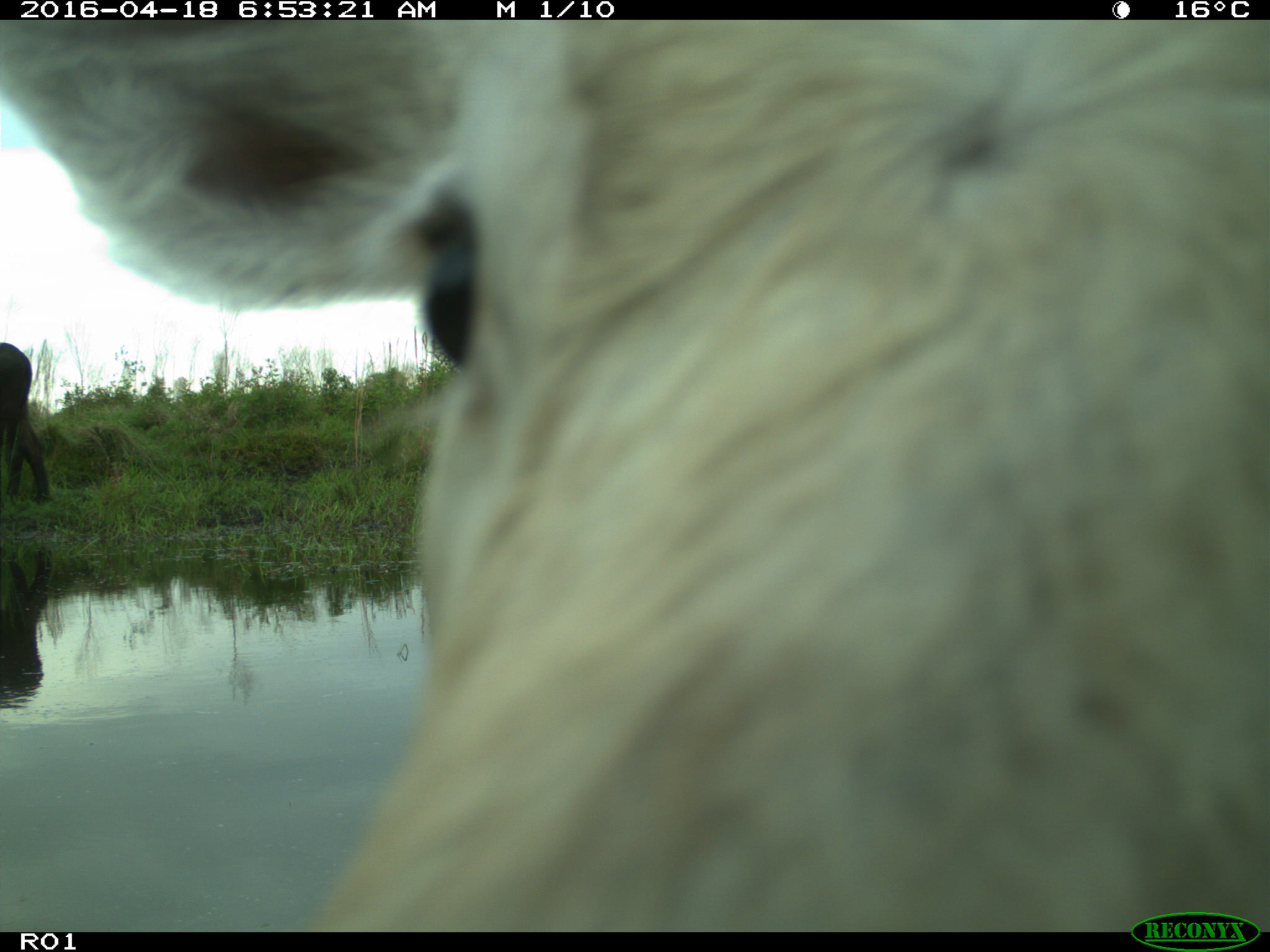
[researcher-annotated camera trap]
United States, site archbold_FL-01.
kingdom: Animalia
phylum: Chordata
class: Mammalia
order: Artiodactyla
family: Bovidae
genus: Bos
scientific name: Bos taurus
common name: domestic cow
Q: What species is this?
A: Bos taurus (domestic cow).